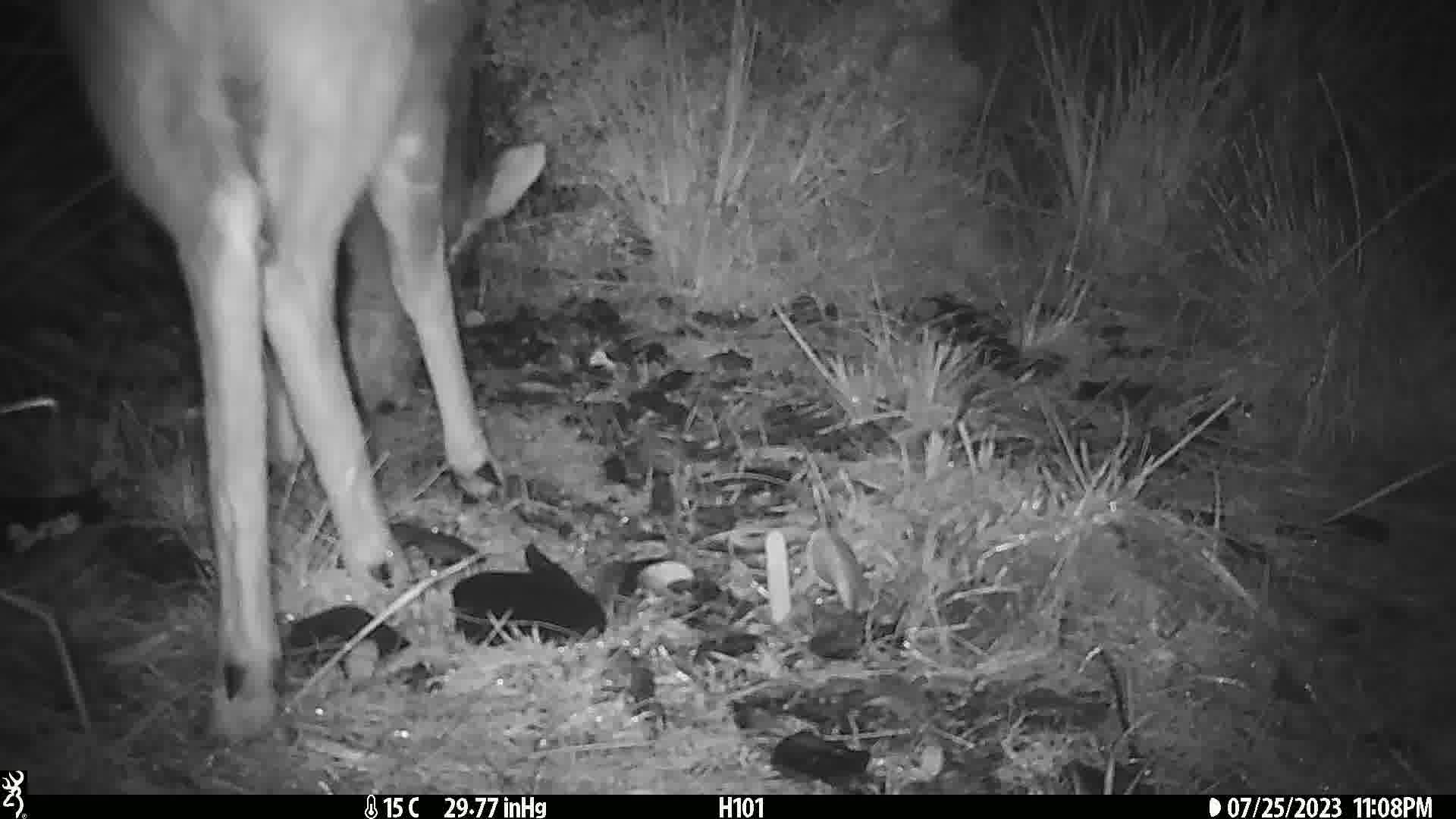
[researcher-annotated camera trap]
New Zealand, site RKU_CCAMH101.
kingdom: Animalia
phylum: Chordata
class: Mammalia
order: Artiodactyla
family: Cervidae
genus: Odocoileus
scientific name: Odocoileus virginianus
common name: white-tailed deer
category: white tailed deer